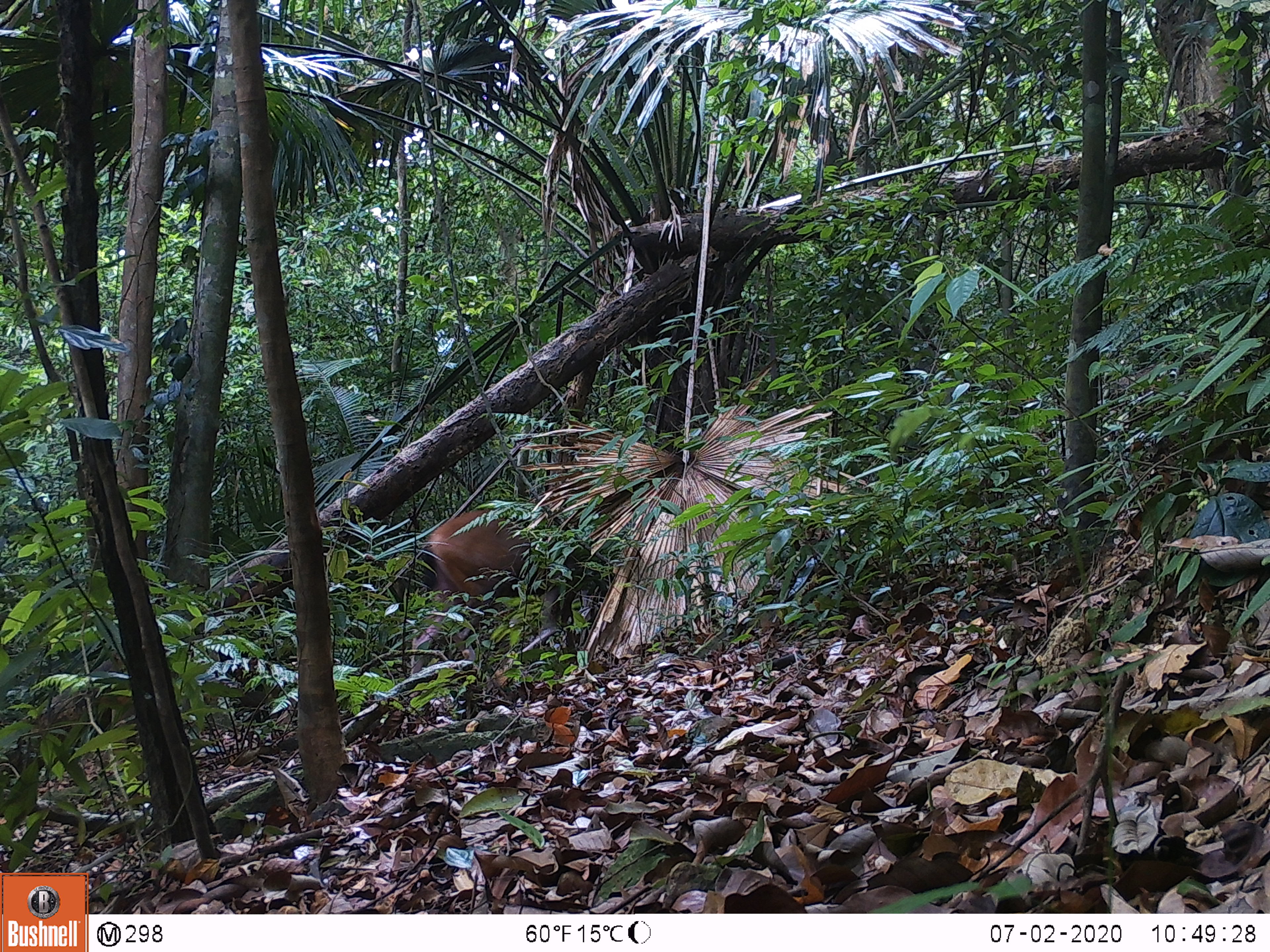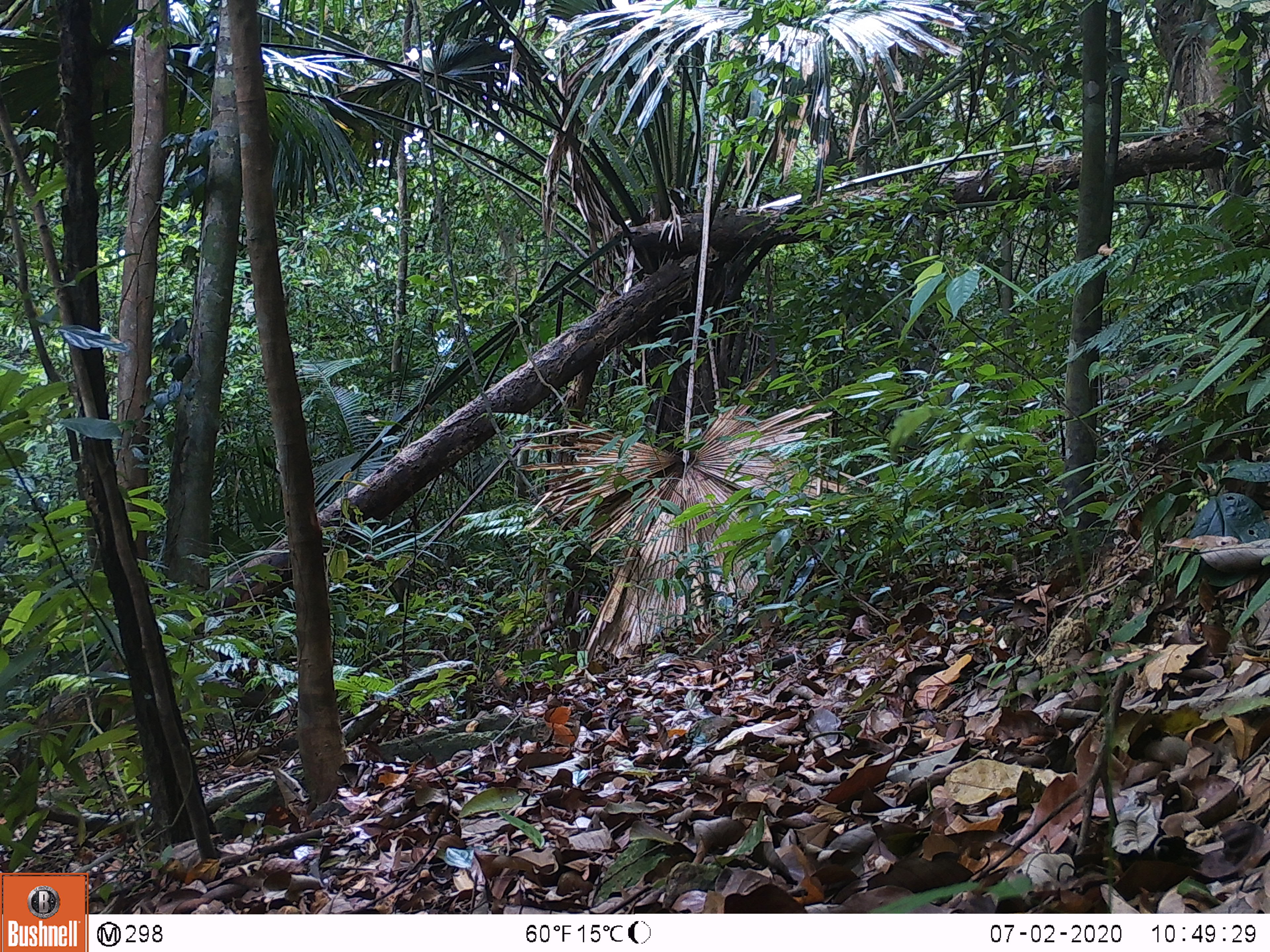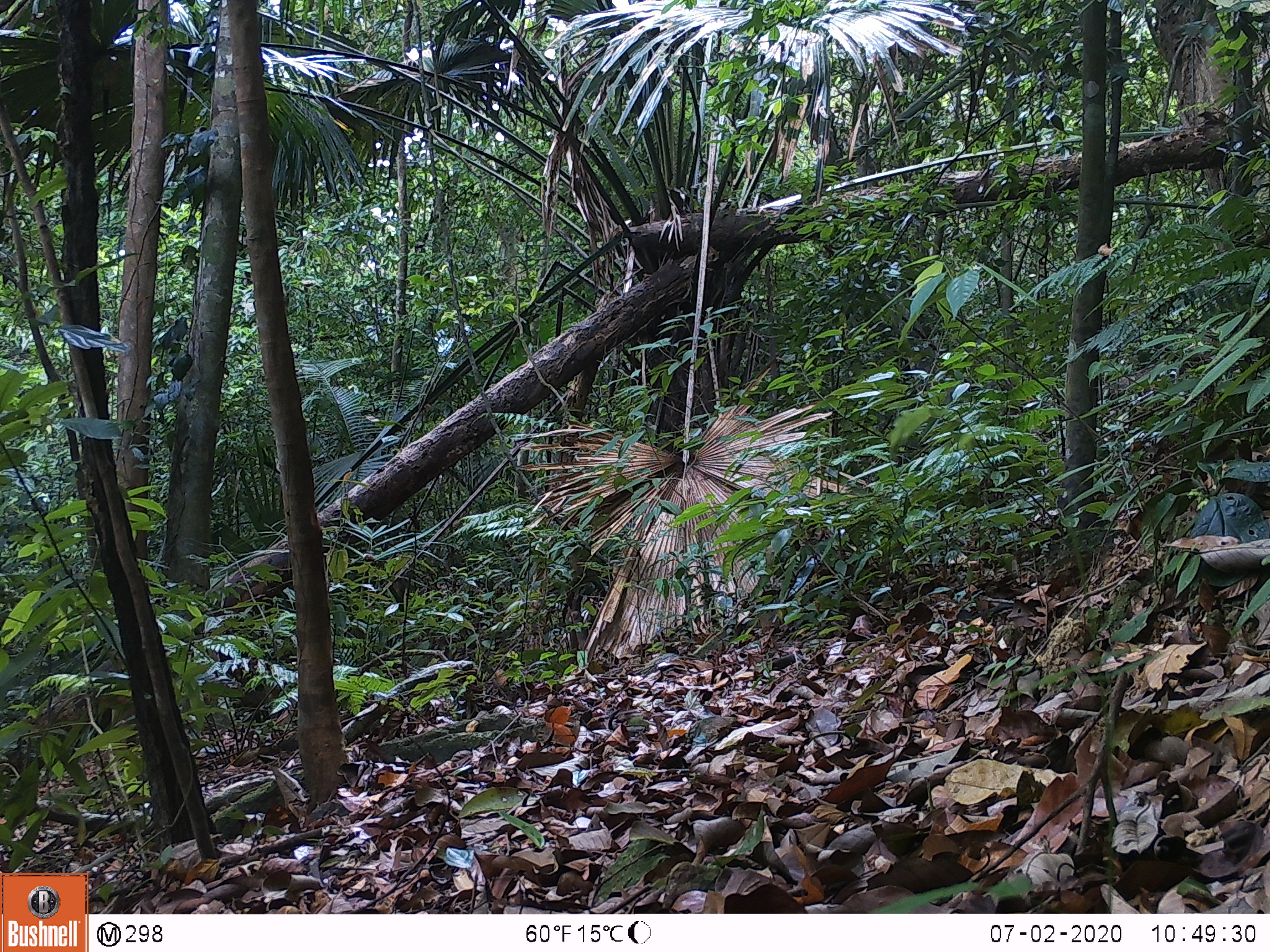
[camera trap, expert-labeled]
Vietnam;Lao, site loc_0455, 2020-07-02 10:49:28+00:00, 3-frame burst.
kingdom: Animalia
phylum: Chordata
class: Mammalia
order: Artiodactyla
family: Cervidae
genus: Rusa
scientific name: Rusa unicolor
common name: sambar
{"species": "sambar (Rusa unicolor)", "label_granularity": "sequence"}